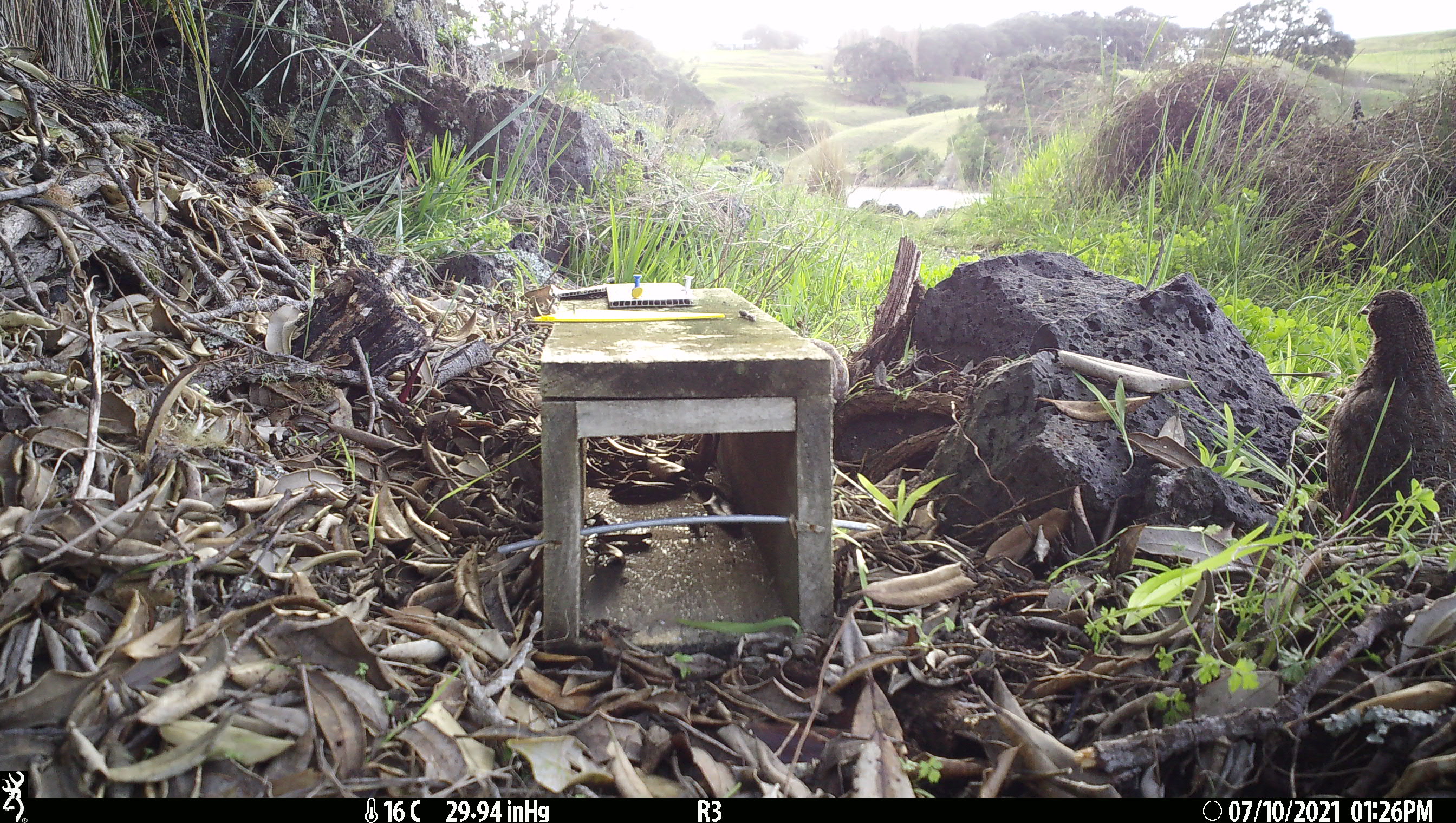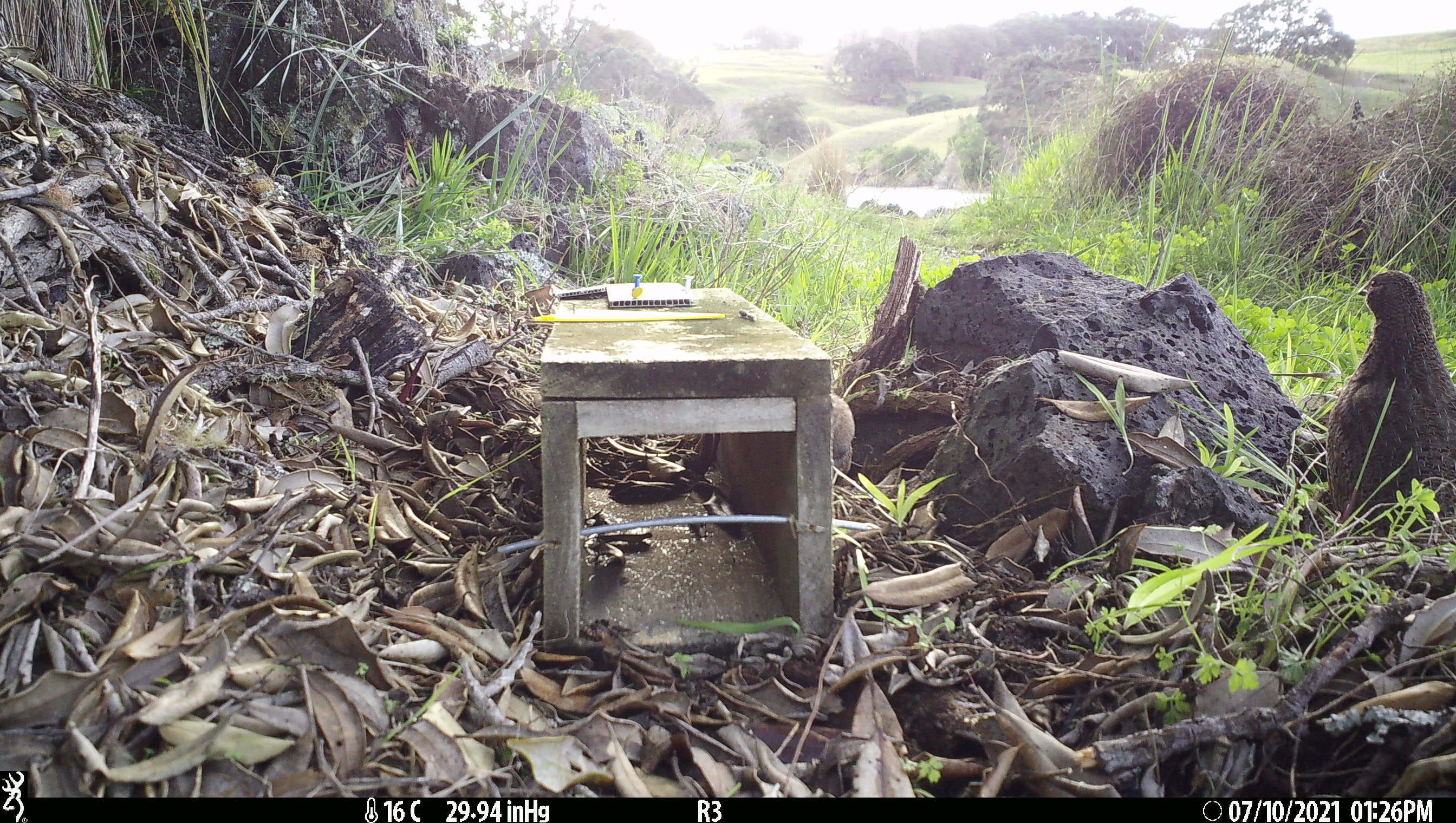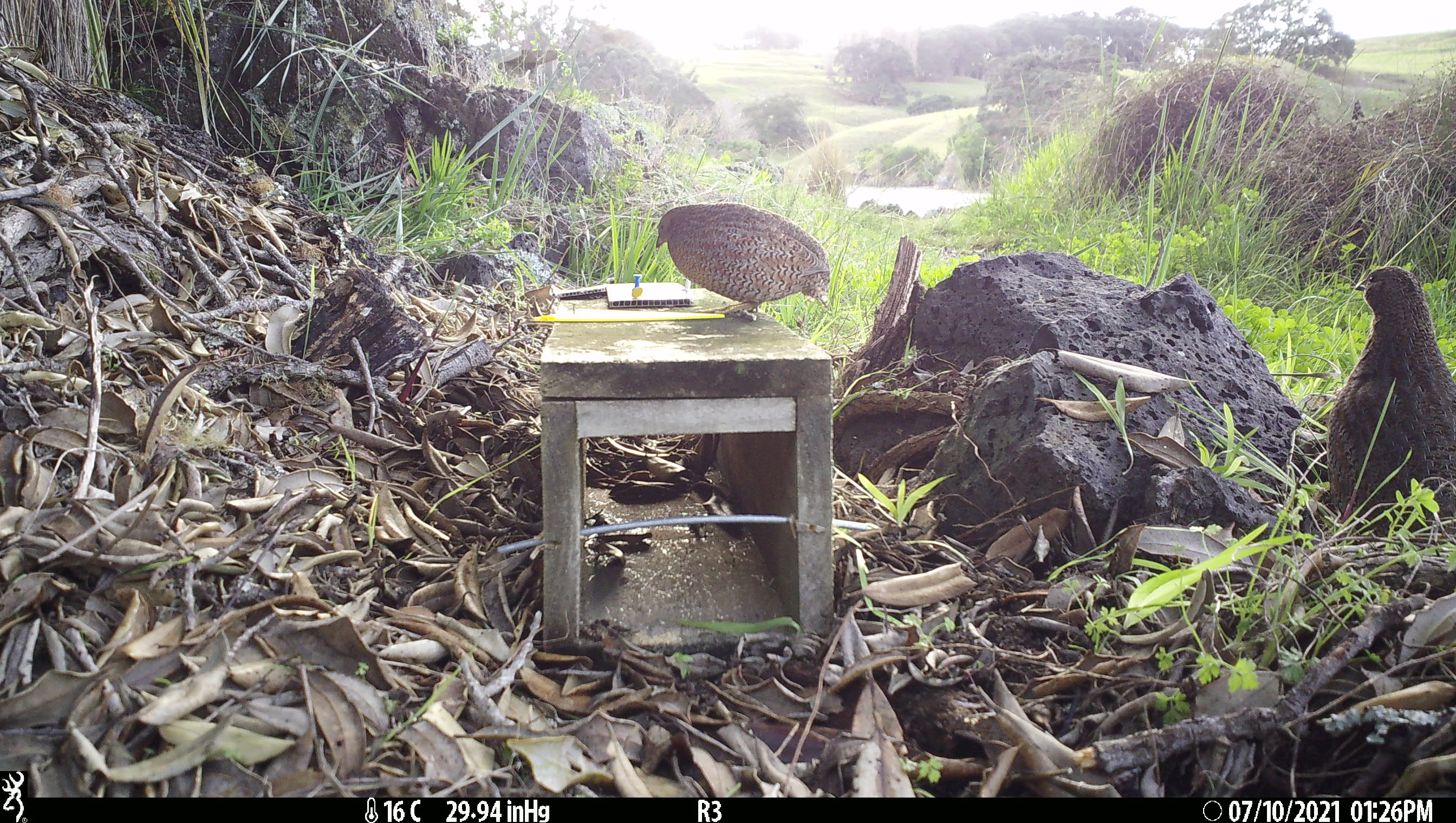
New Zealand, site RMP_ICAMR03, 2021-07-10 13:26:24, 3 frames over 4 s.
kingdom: Animalia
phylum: Chordata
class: Aves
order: Galliformes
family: Phasianidae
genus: Synoicus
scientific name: Synoicus ypsilophorus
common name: brown quail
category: quail brown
Quail brown (brown quail) (Synoicus ypsilophorus).